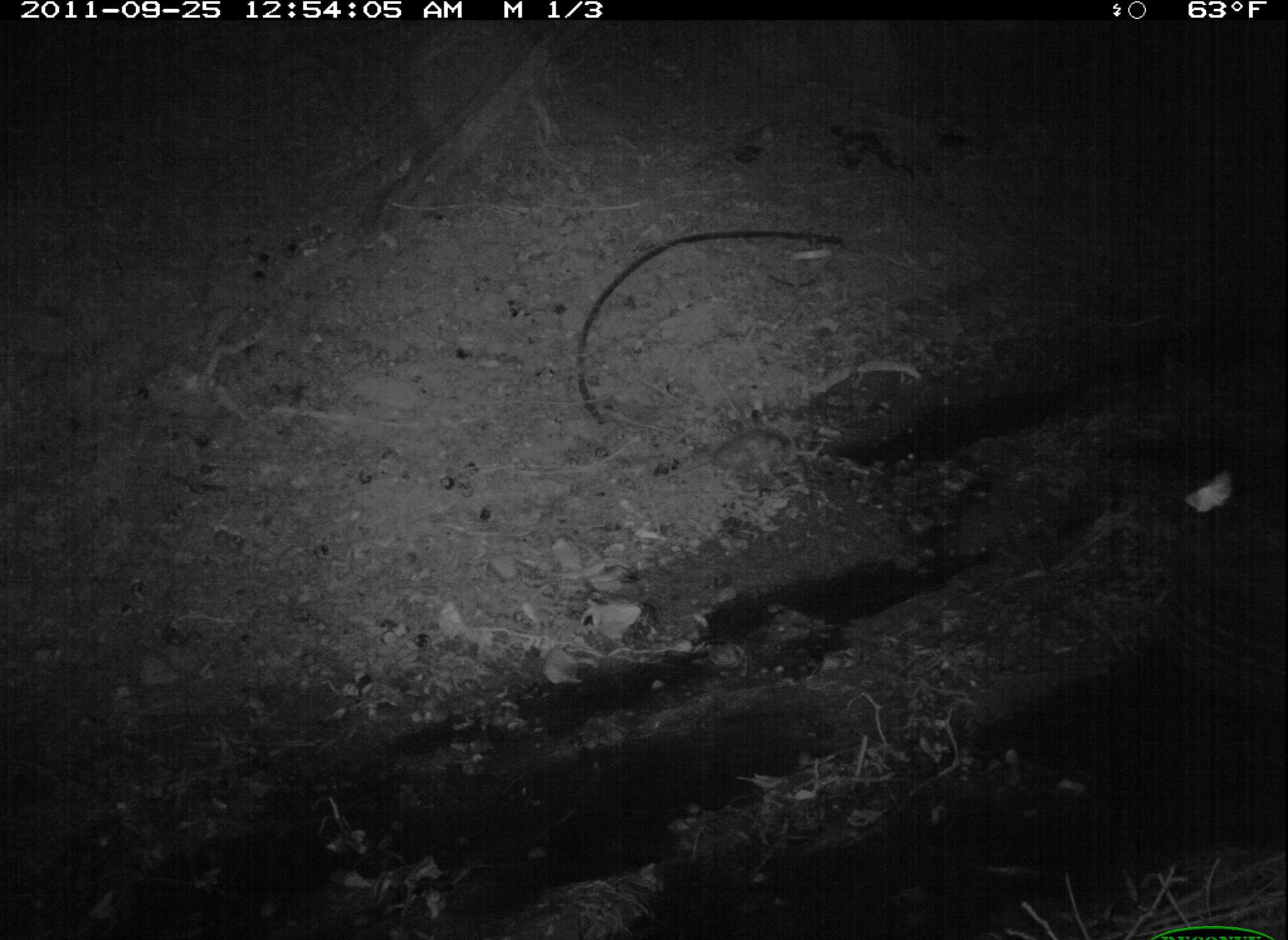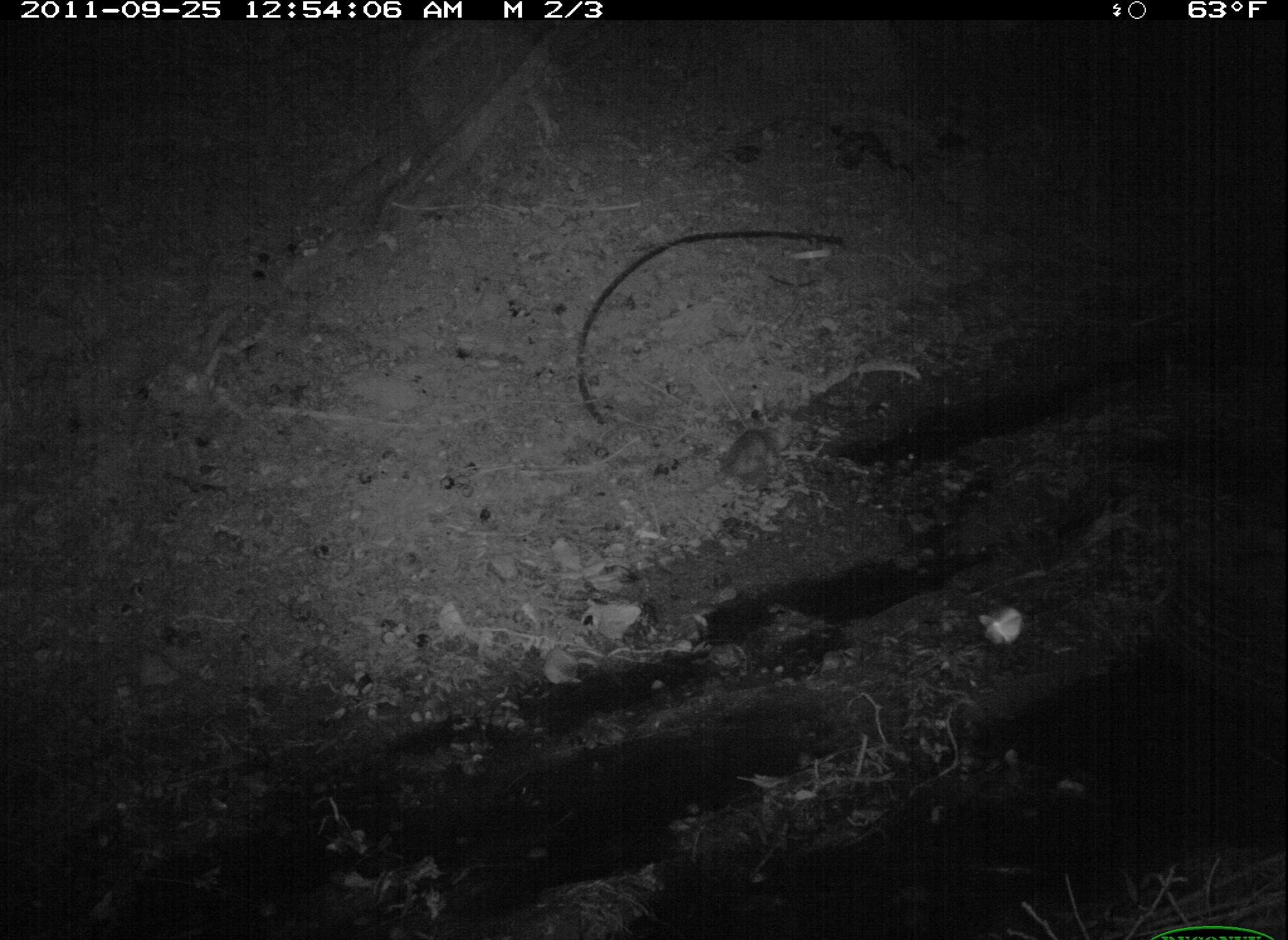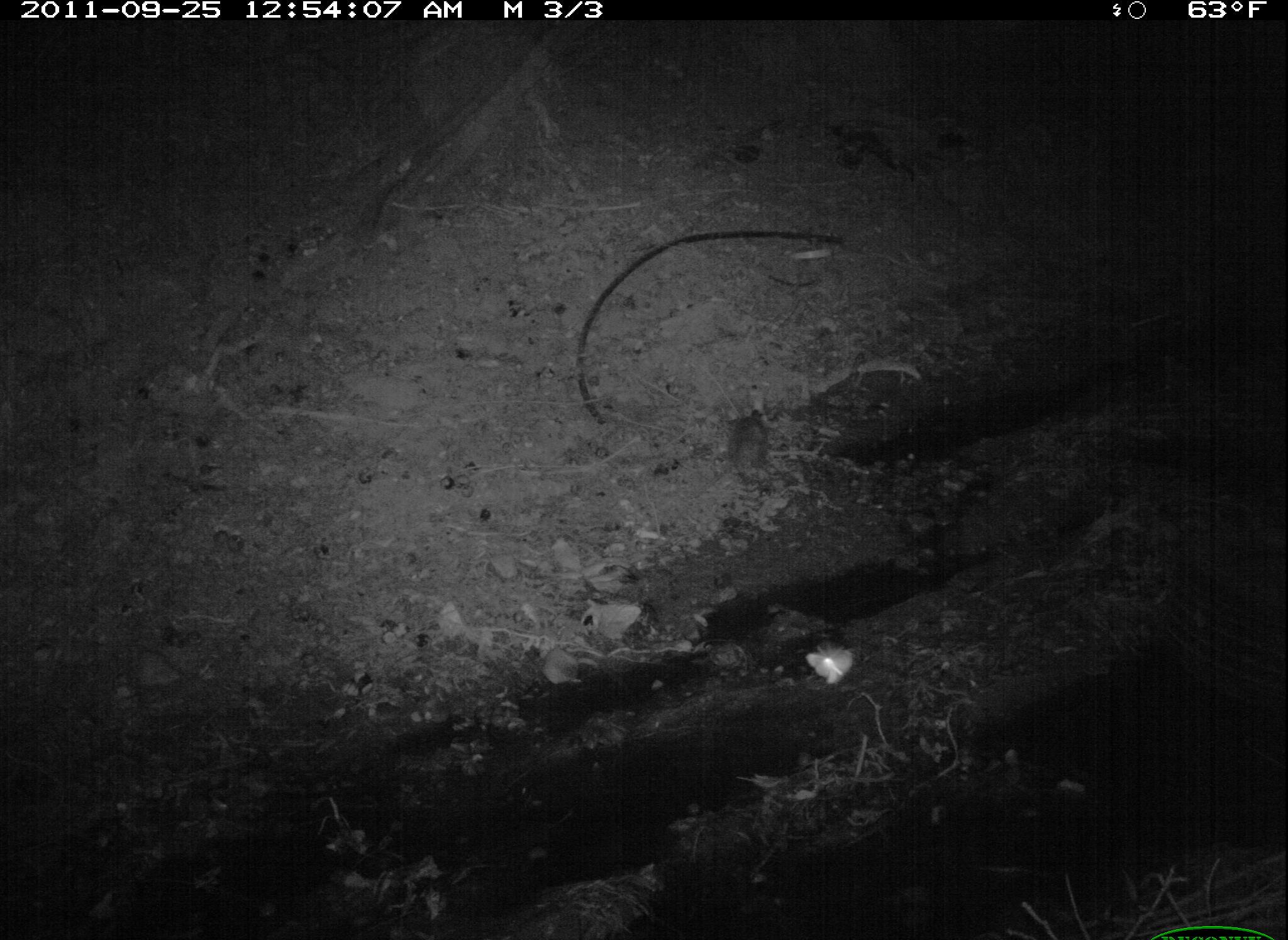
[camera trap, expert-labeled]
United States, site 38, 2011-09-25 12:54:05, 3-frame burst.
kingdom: Animalia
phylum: Chordata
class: Mammalia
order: Didelphimorphia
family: Didelphidae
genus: Didelphis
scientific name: Didelphis virginiana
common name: virginia opossum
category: opossum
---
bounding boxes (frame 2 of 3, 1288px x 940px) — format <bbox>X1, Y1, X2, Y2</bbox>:
opossum: <bbox>686, 416, 801, 496</bbox>